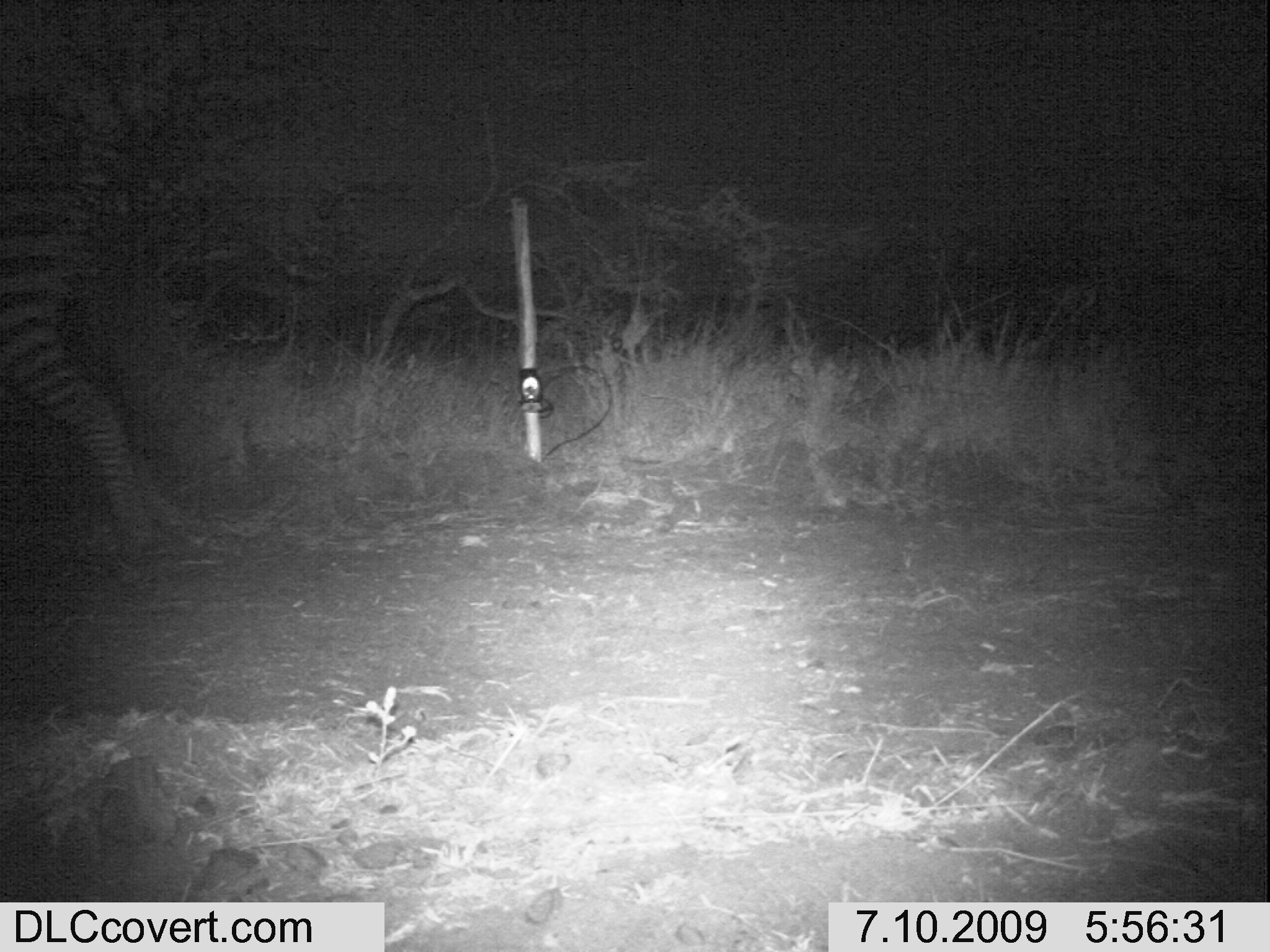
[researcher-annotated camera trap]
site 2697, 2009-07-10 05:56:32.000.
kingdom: Animalia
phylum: Chordata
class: Mammalia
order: Perissodactyla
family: Equidae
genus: Equus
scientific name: Equus quagga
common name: plains zebra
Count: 1.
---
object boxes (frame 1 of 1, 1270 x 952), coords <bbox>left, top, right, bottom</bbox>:
equus quagga: <bbox>0, 0, 187, 570</bbox>